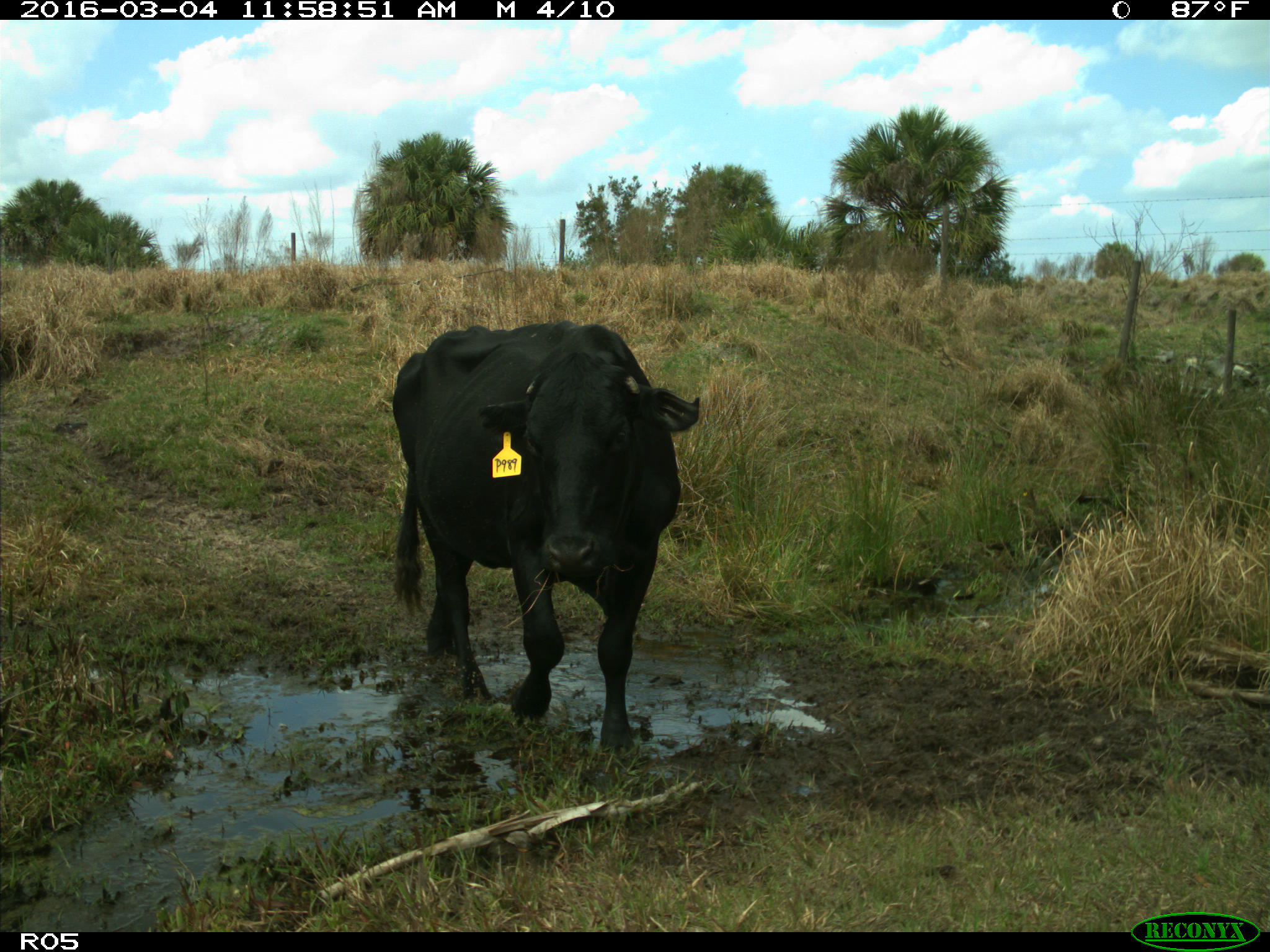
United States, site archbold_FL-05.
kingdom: Animalia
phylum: Chordata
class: Mammalia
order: Artiodactyla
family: Bovidae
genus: Bos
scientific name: Bos taurus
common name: domestic cow